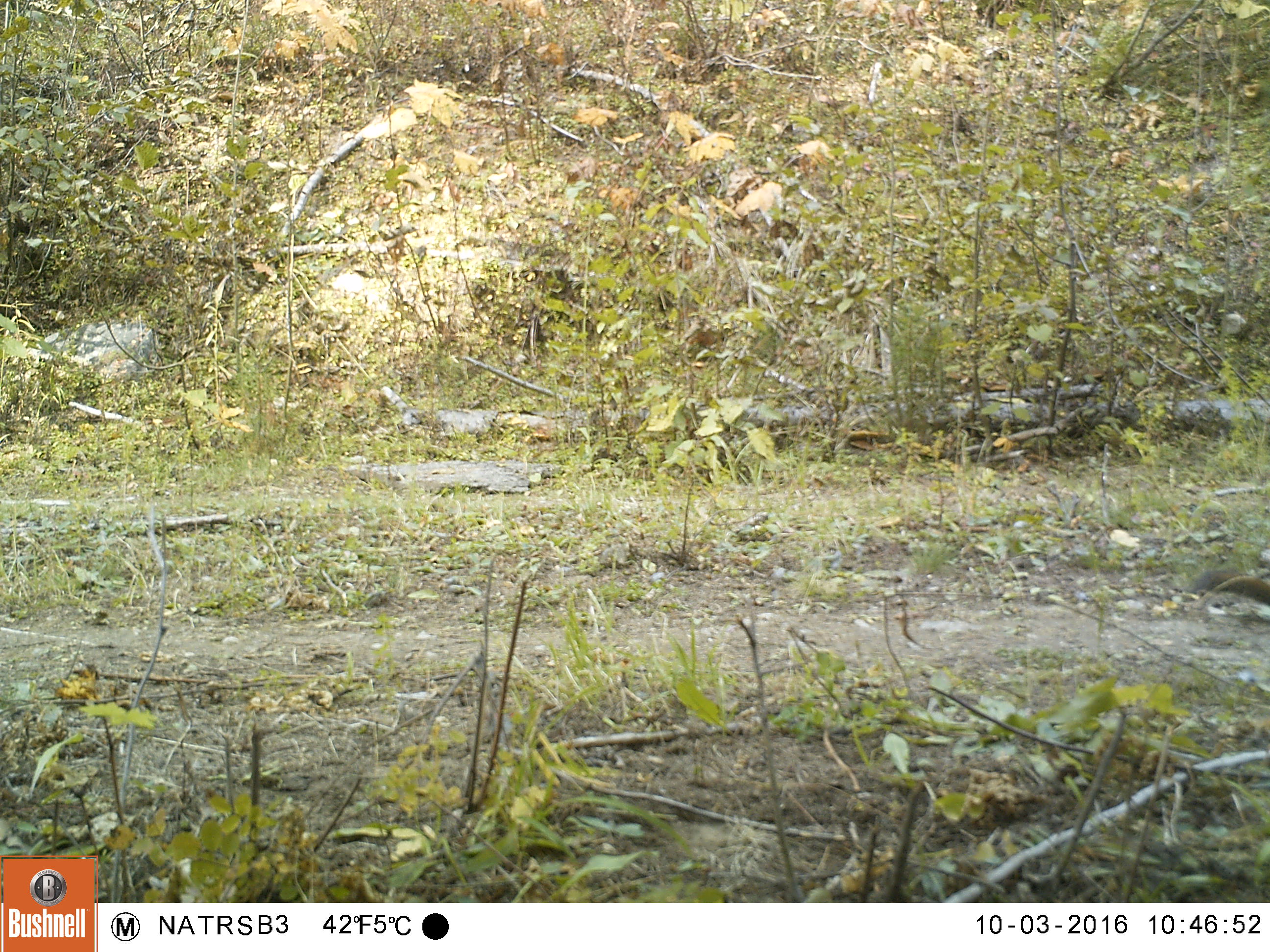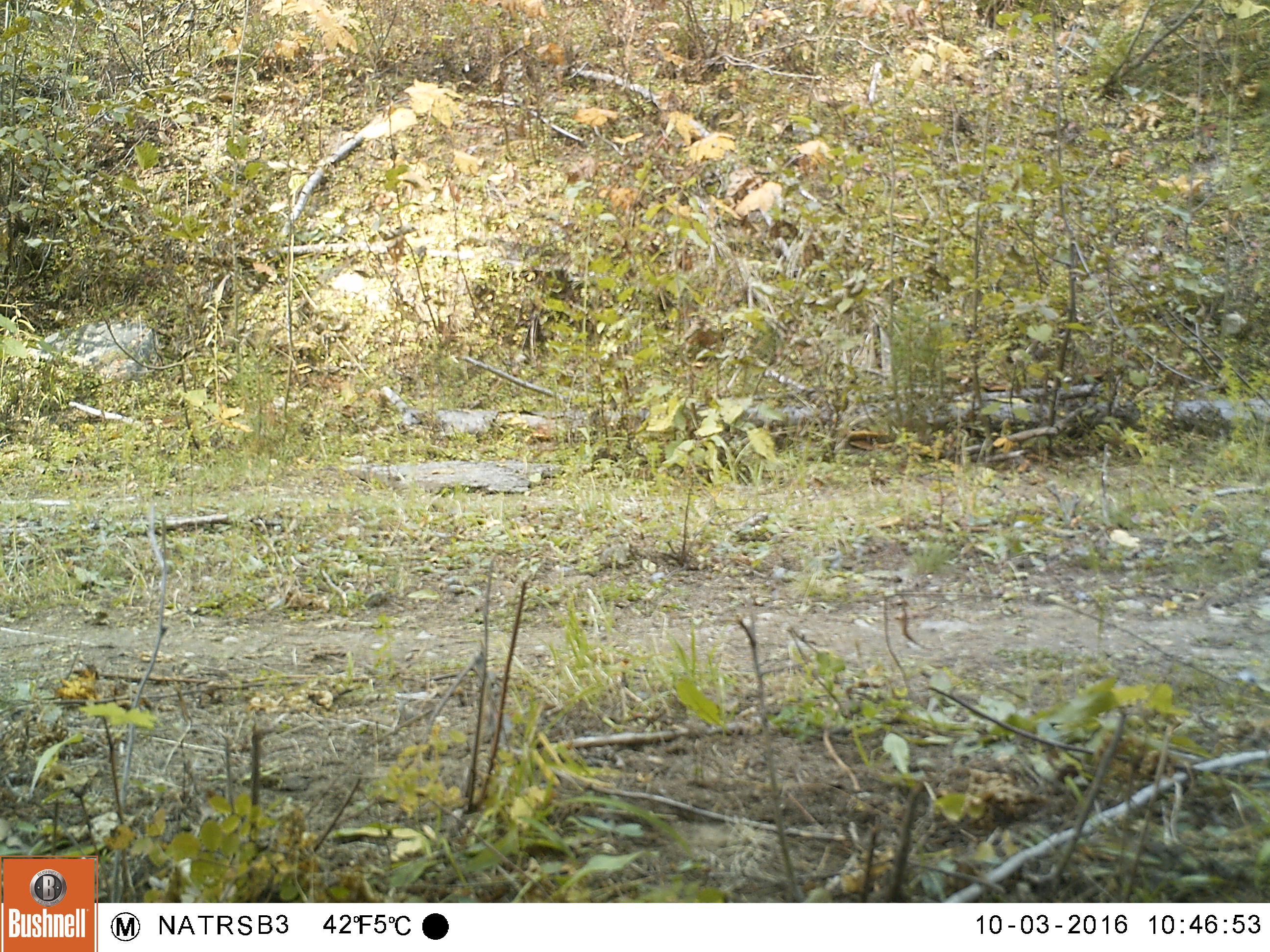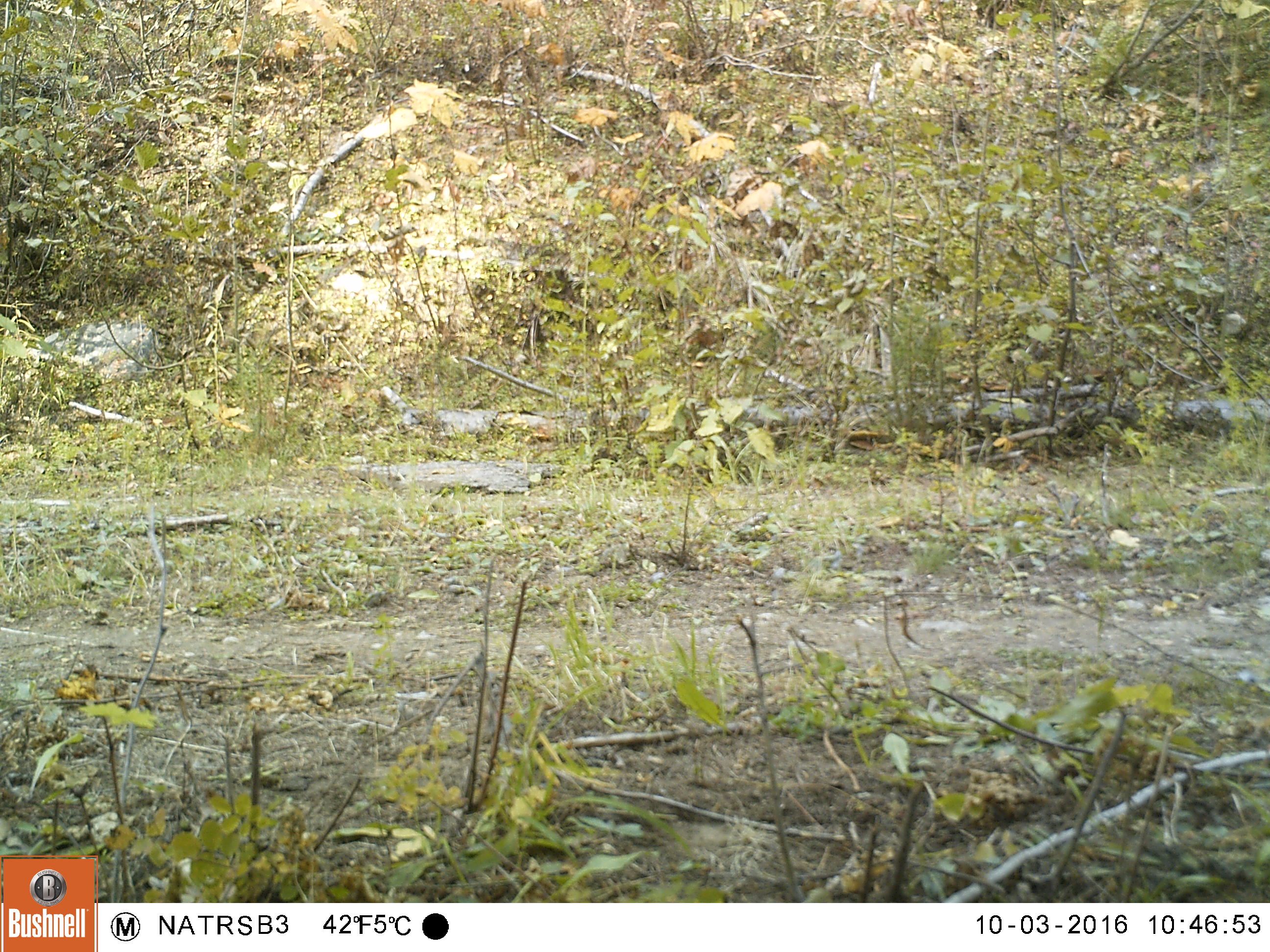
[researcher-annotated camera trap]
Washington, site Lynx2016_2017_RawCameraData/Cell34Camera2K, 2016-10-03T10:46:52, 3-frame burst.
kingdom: Animalia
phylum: Chordata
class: Mammalia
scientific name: Mammalia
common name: small mammal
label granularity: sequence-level